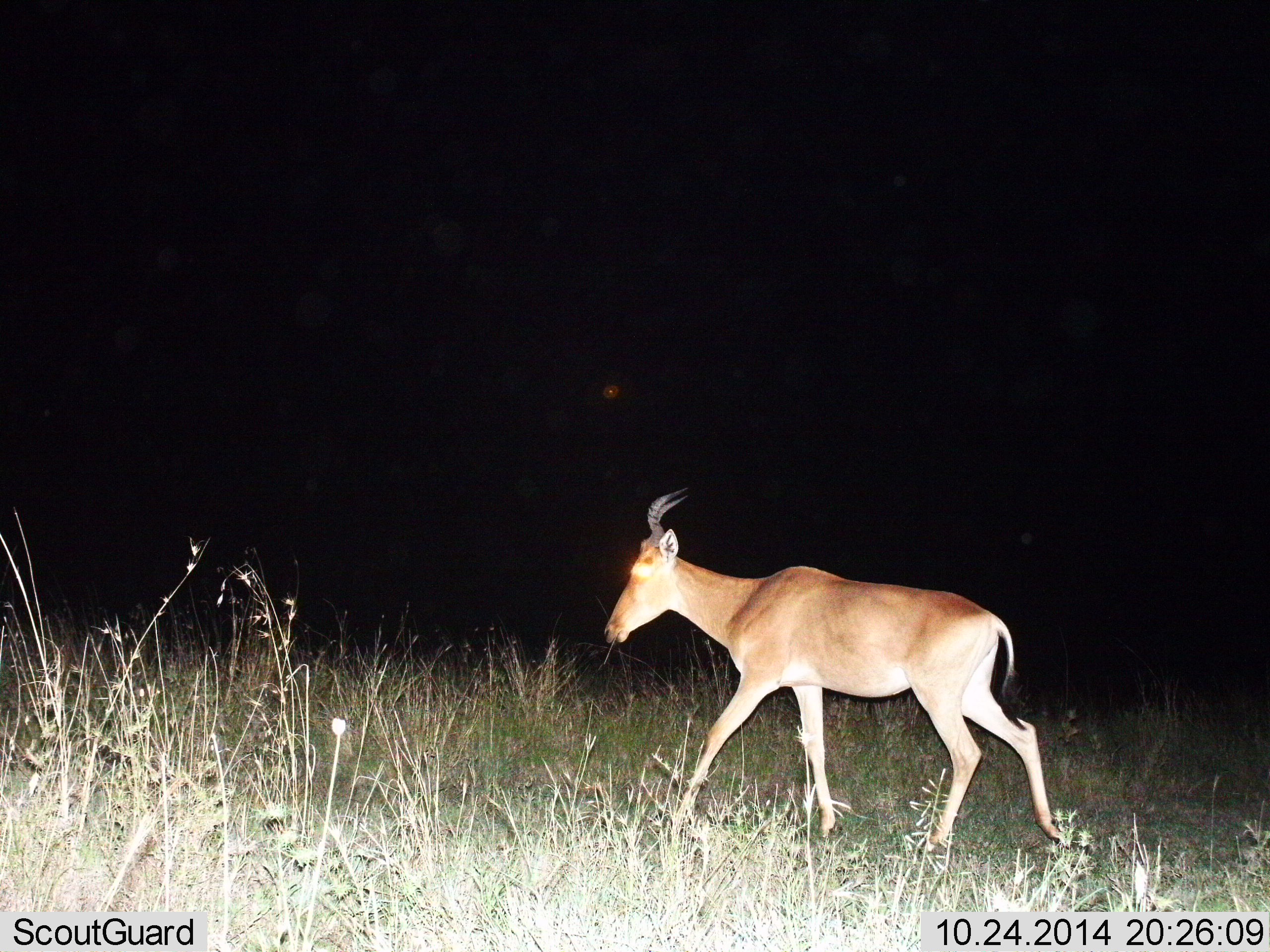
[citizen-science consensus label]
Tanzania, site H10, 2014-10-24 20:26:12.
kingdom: Animalia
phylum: Chordata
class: Mammalia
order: Artiodactyla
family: Bovidae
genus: Alcelaphus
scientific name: Alcelaphus buselaphus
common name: hartebeest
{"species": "hartebeest (Alcelaphus buselaphus)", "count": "1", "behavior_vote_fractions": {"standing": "0%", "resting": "0%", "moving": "100%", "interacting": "0%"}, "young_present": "0%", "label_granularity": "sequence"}